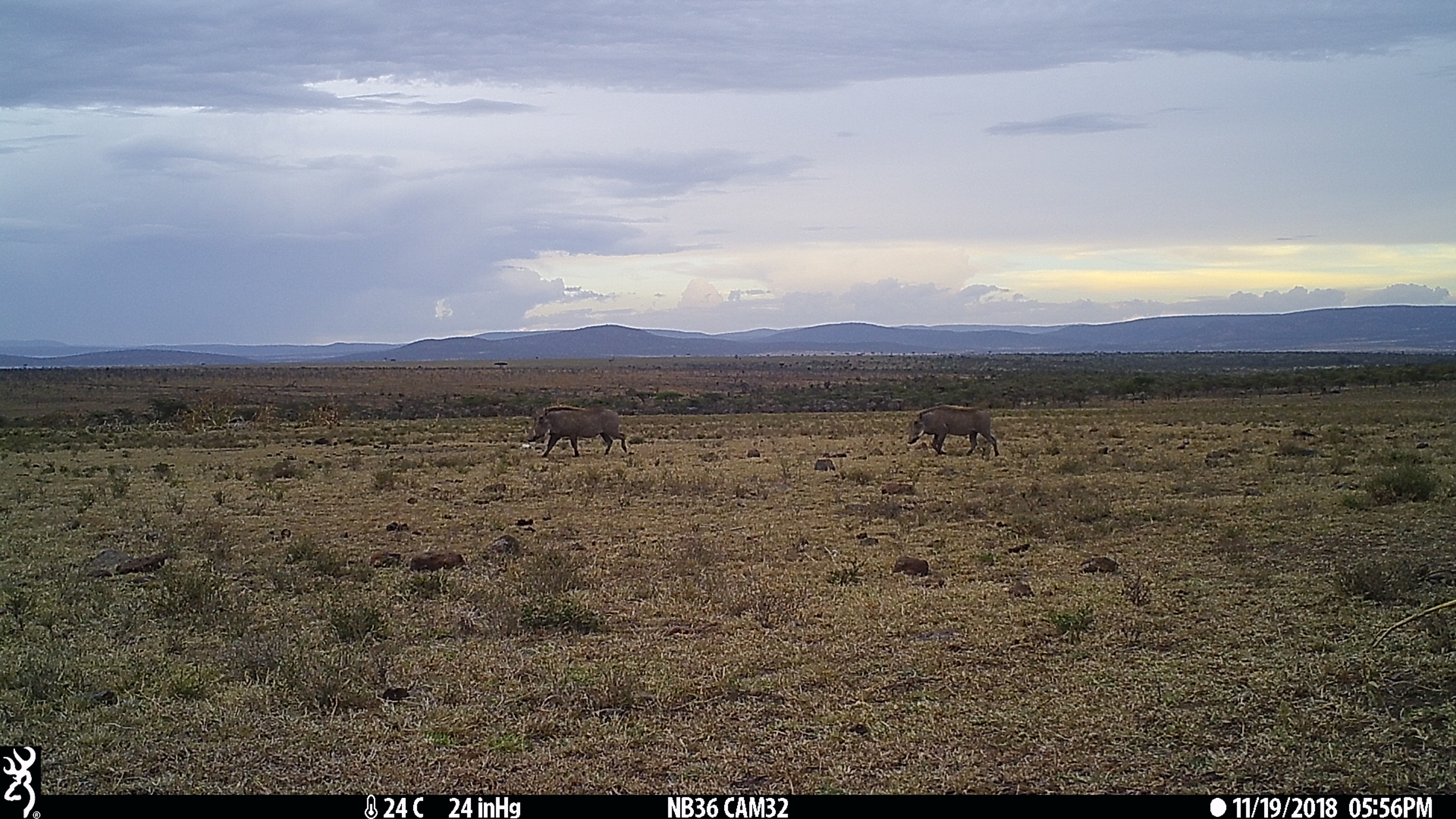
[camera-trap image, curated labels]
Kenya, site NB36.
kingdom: Animalia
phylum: Chordata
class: Mammalia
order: Artiodactyla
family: Suidae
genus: Phacochoerus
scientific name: Phacochoerus africanus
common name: common warthog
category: warthog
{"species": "warthog (common warthog) (Phacochoerus africanus)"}